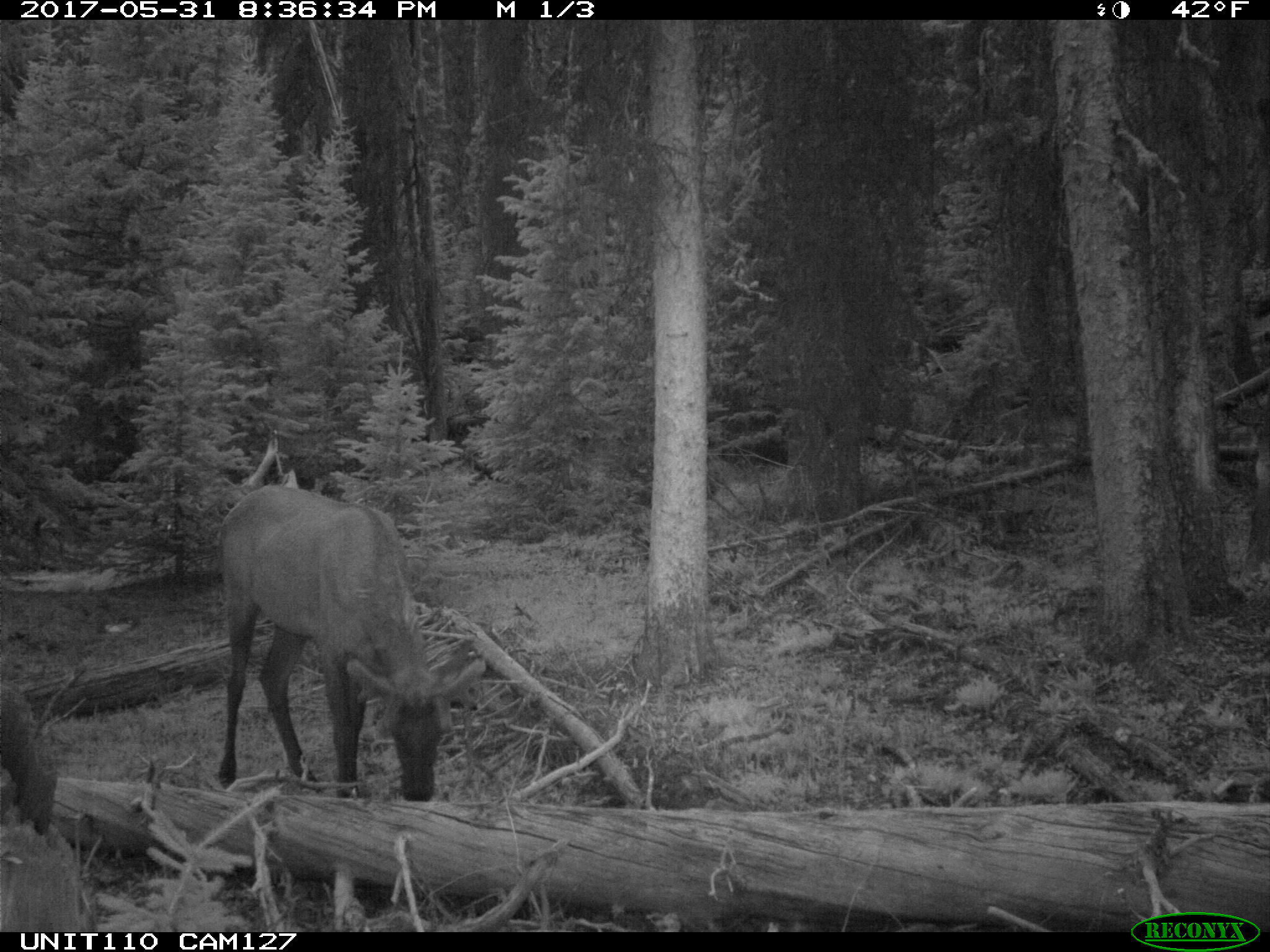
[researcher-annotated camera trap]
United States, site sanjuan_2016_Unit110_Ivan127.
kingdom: Animalia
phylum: Chordata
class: Mammalia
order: Artiodactyla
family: Cervidae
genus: Cervus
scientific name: Cervus elaphus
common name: red deer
Cervus elaphus (red deer).